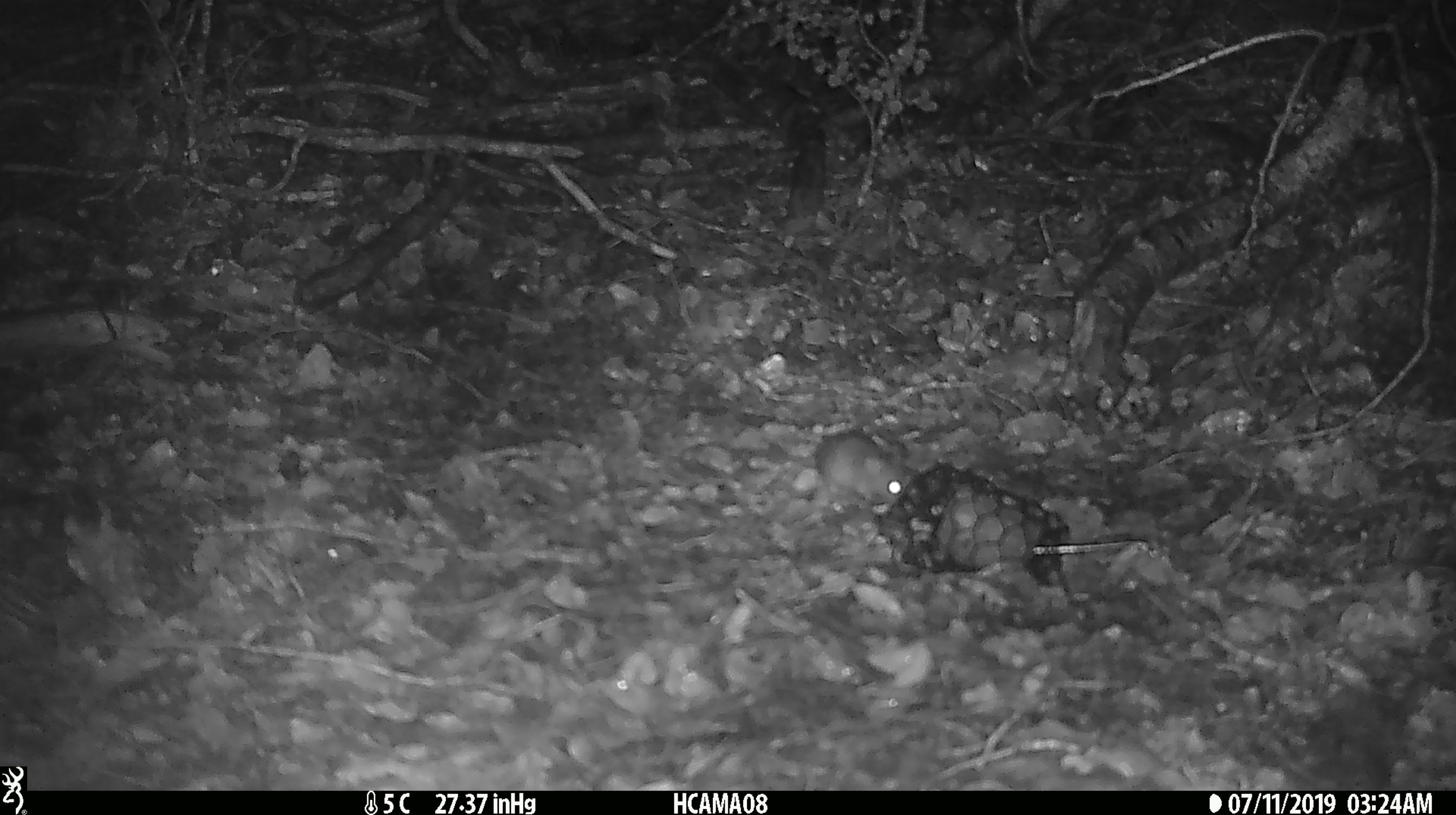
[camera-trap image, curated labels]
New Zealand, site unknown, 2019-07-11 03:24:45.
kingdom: Animalia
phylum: Chordata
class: Mammalia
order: Rodentia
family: Muridae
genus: Mus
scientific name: Mus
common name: mouse